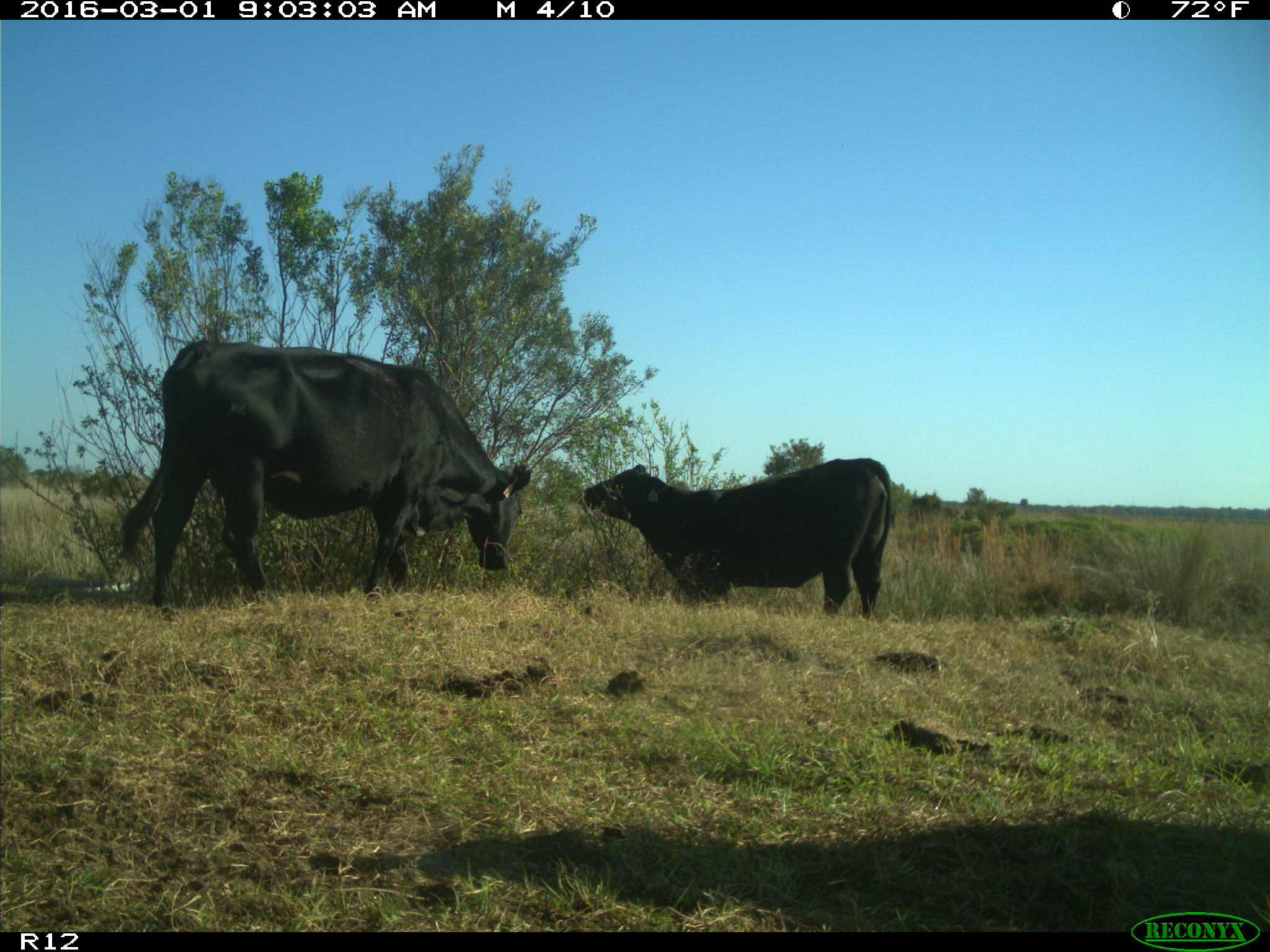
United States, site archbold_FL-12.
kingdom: Animalia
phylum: Chordata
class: Mammalia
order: Artiodactyla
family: Bovidae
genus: Bos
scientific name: Bos taurus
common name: domestic cow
Bos taurus (domestic cow).